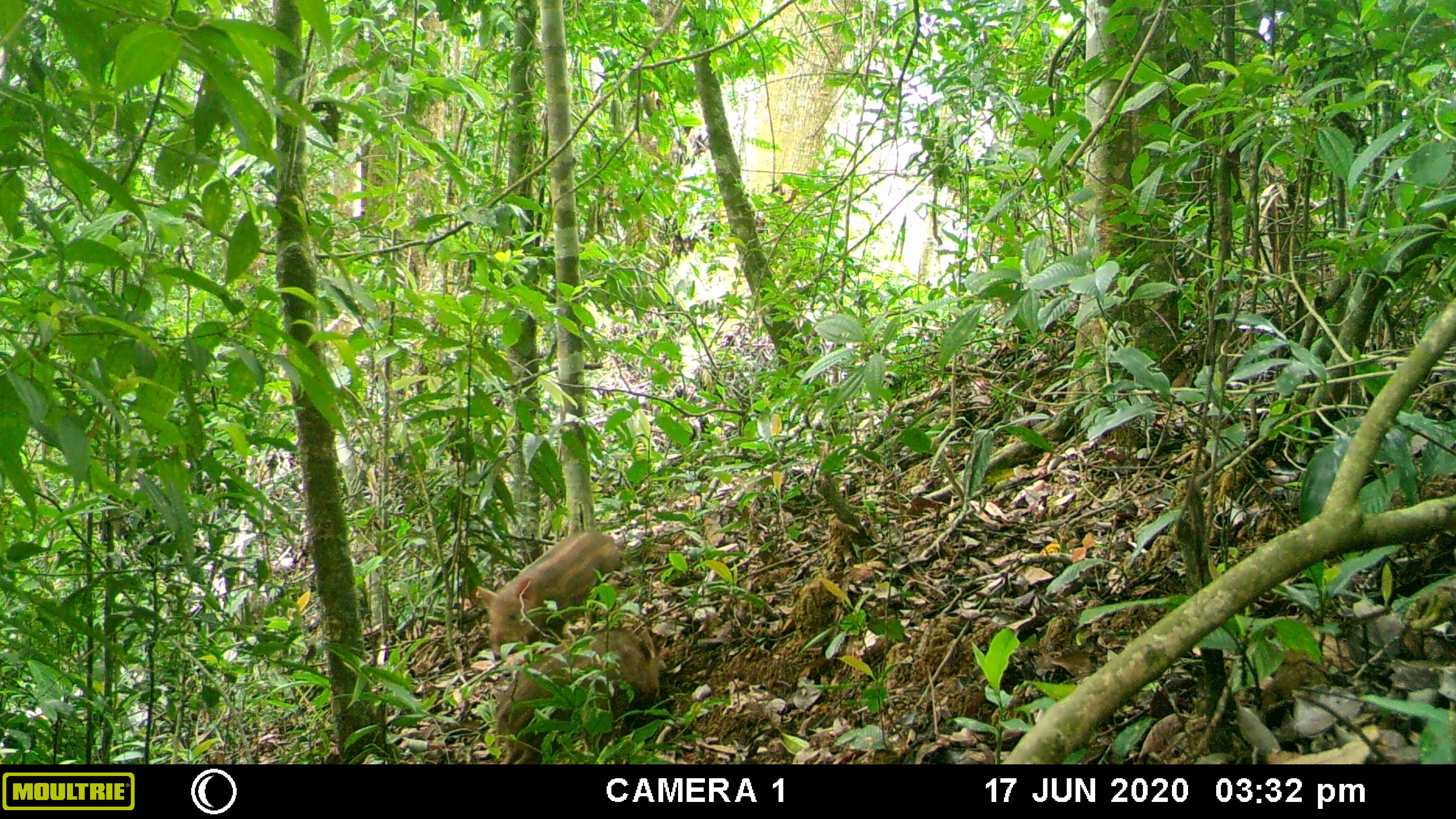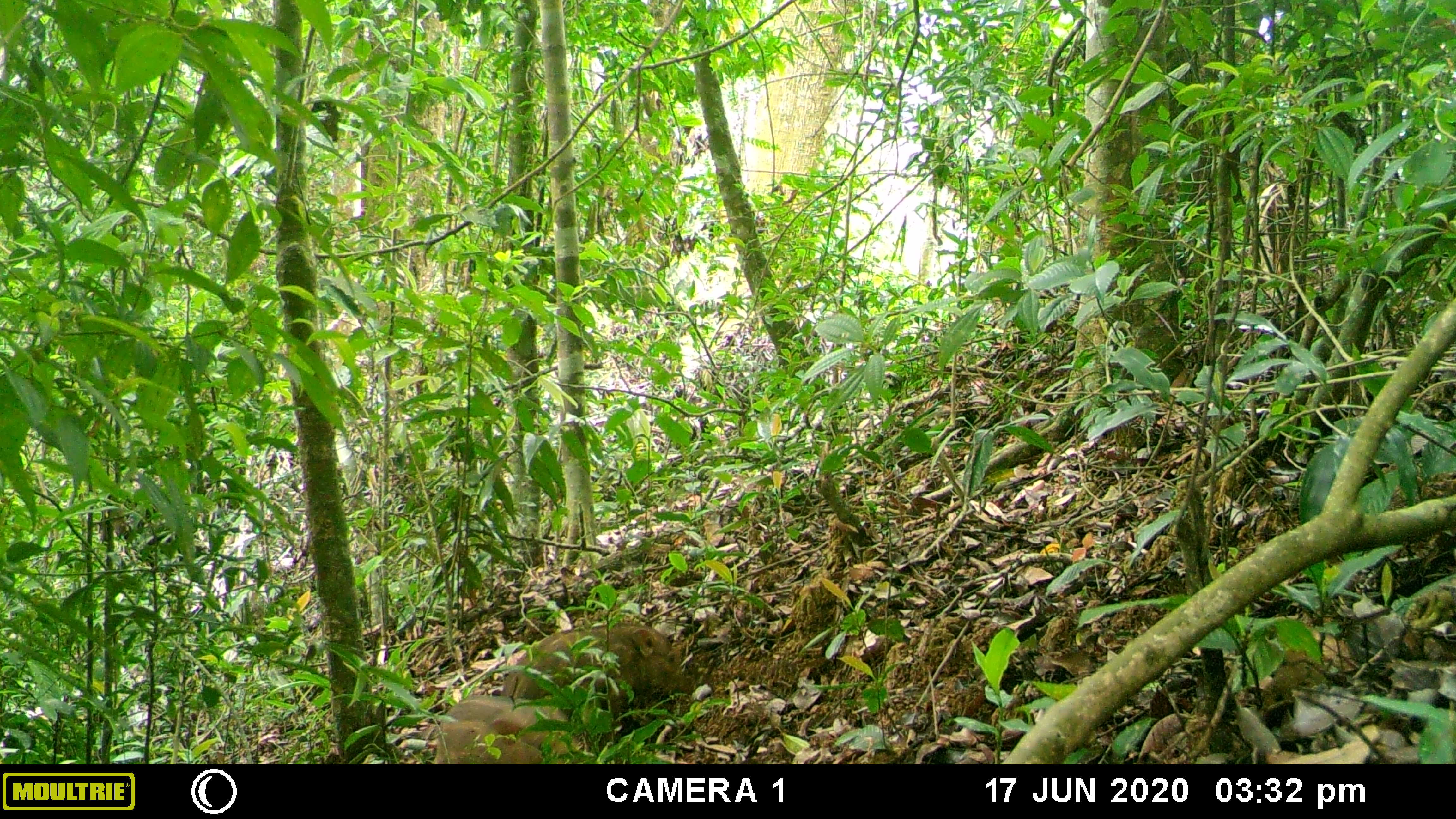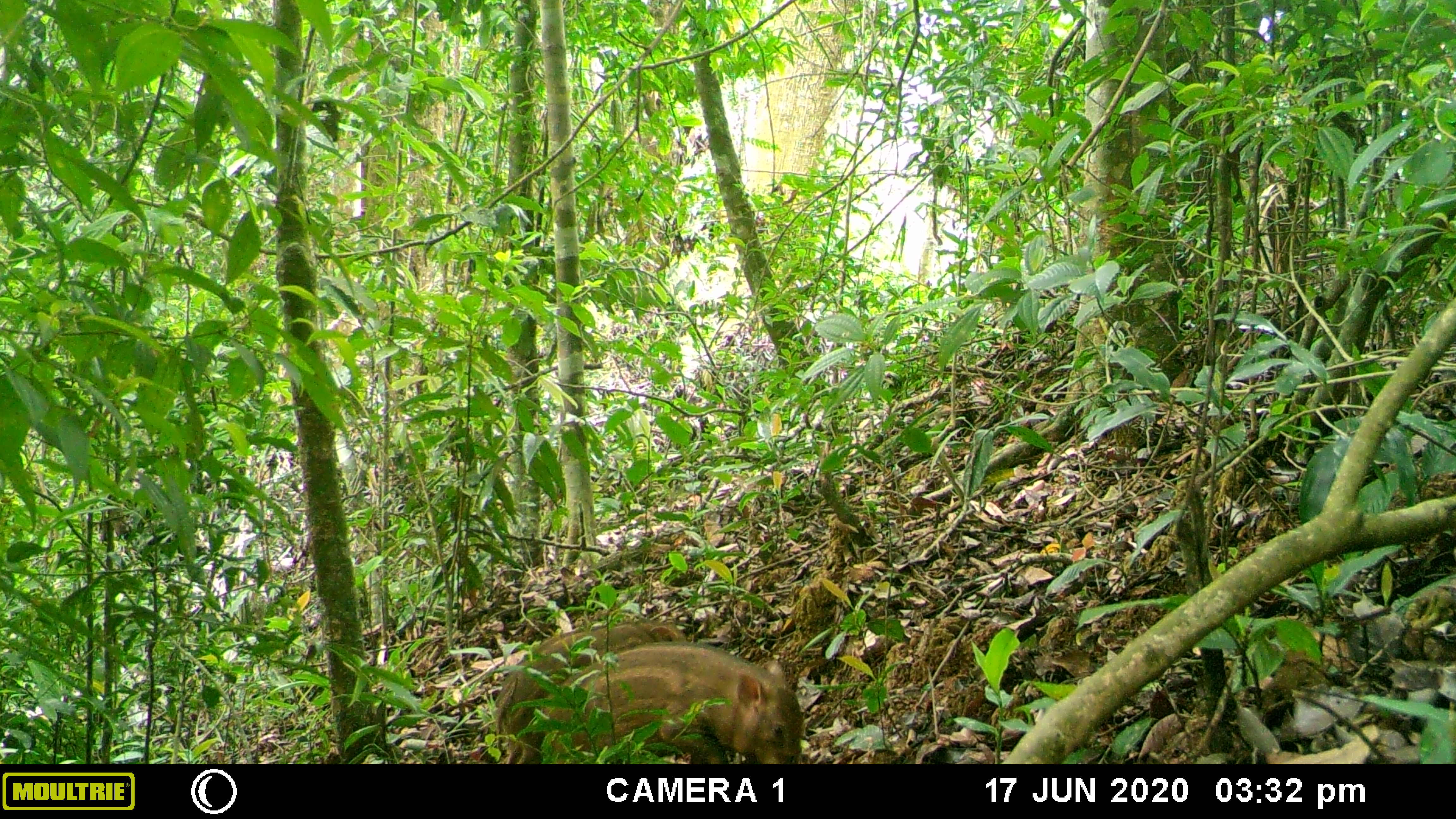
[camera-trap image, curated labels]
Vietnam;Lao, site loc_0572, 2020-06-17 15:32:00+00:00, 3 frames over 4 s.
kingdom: Animalia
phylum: Chordata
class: Mammalia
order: Artiodactyla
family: Suidae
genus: Sus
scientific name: Sus scrofa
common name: eurasian wild pig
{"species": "eurasian wild pig (Sus scrofa)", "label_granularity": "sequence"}